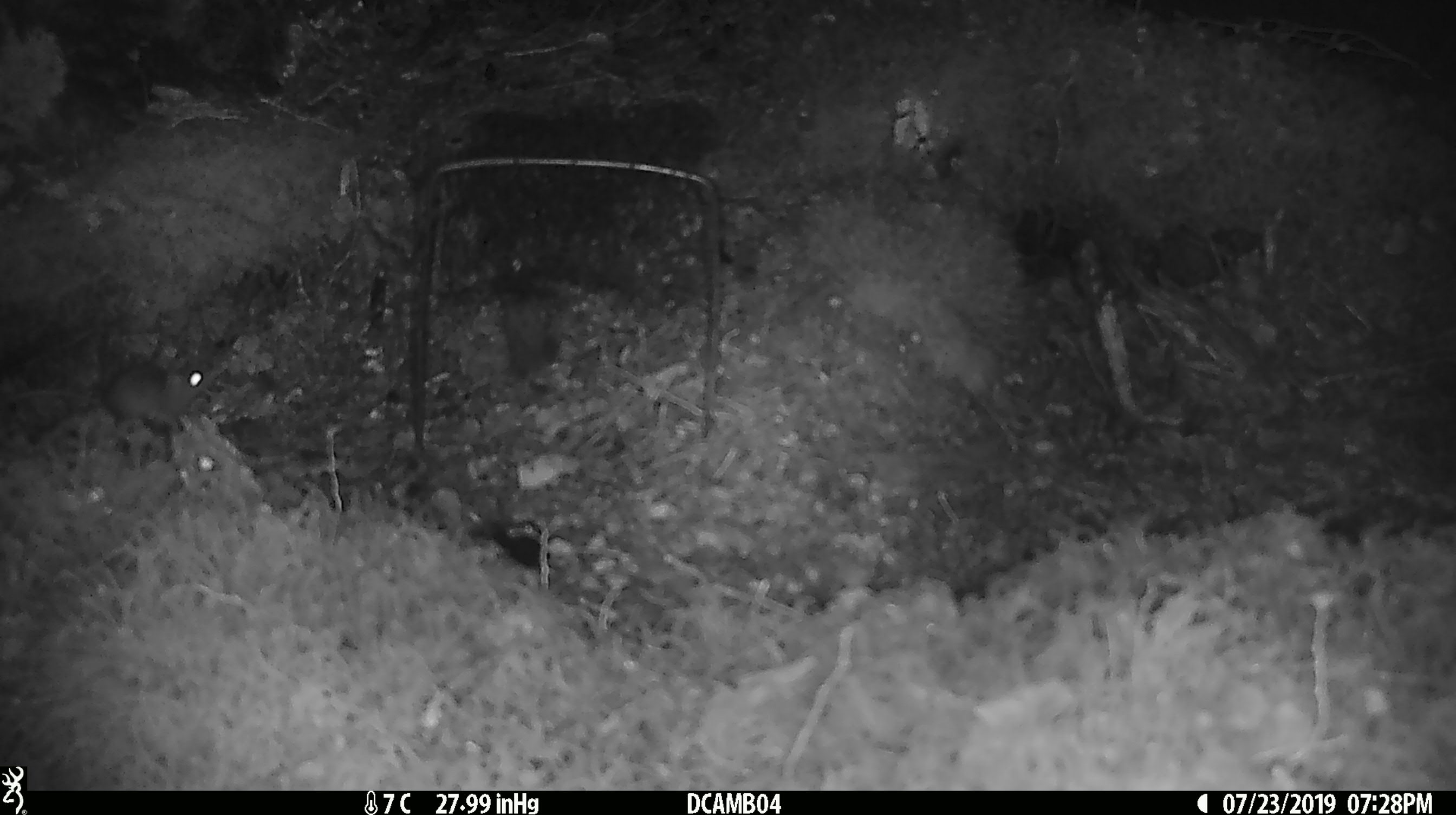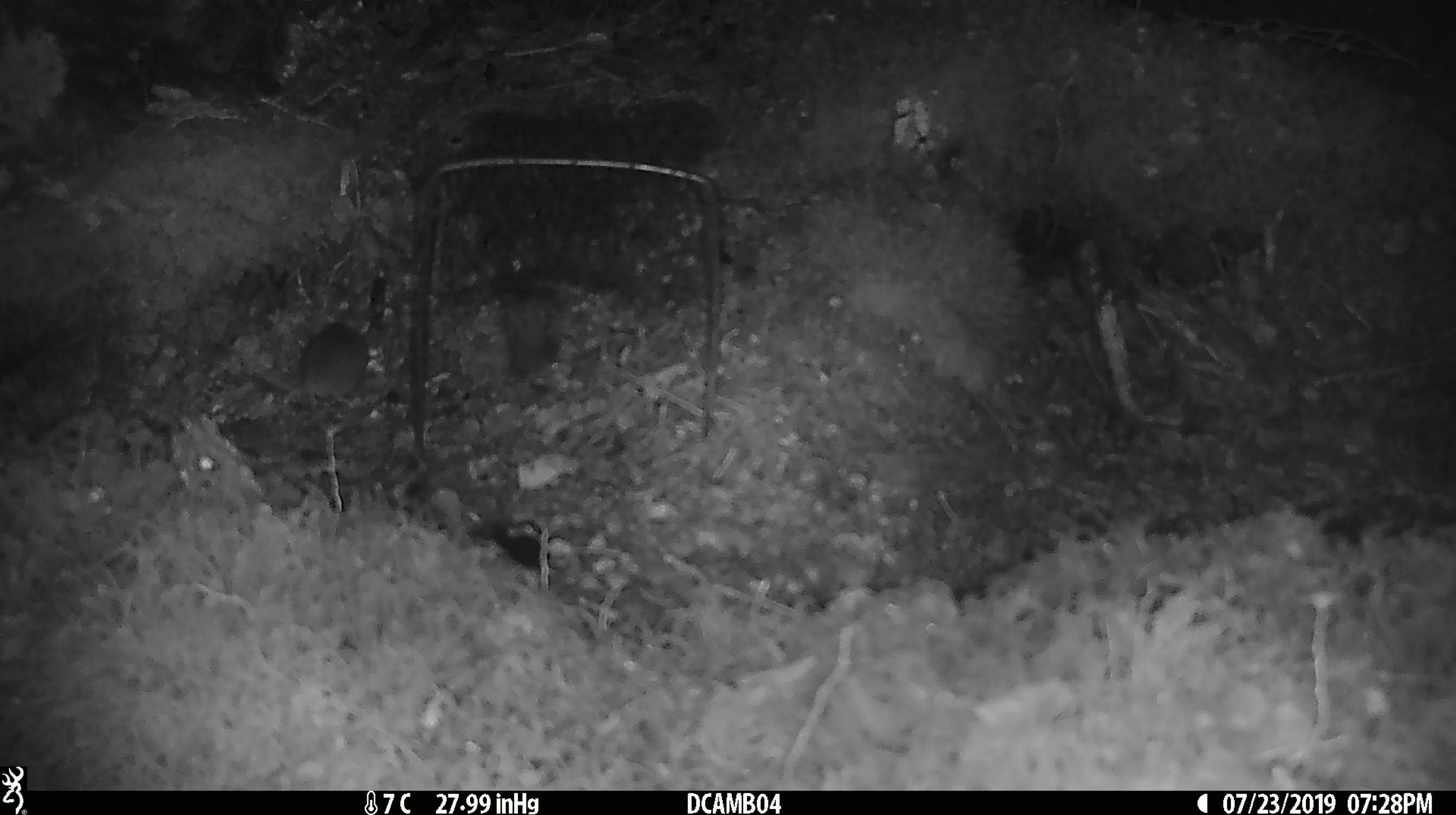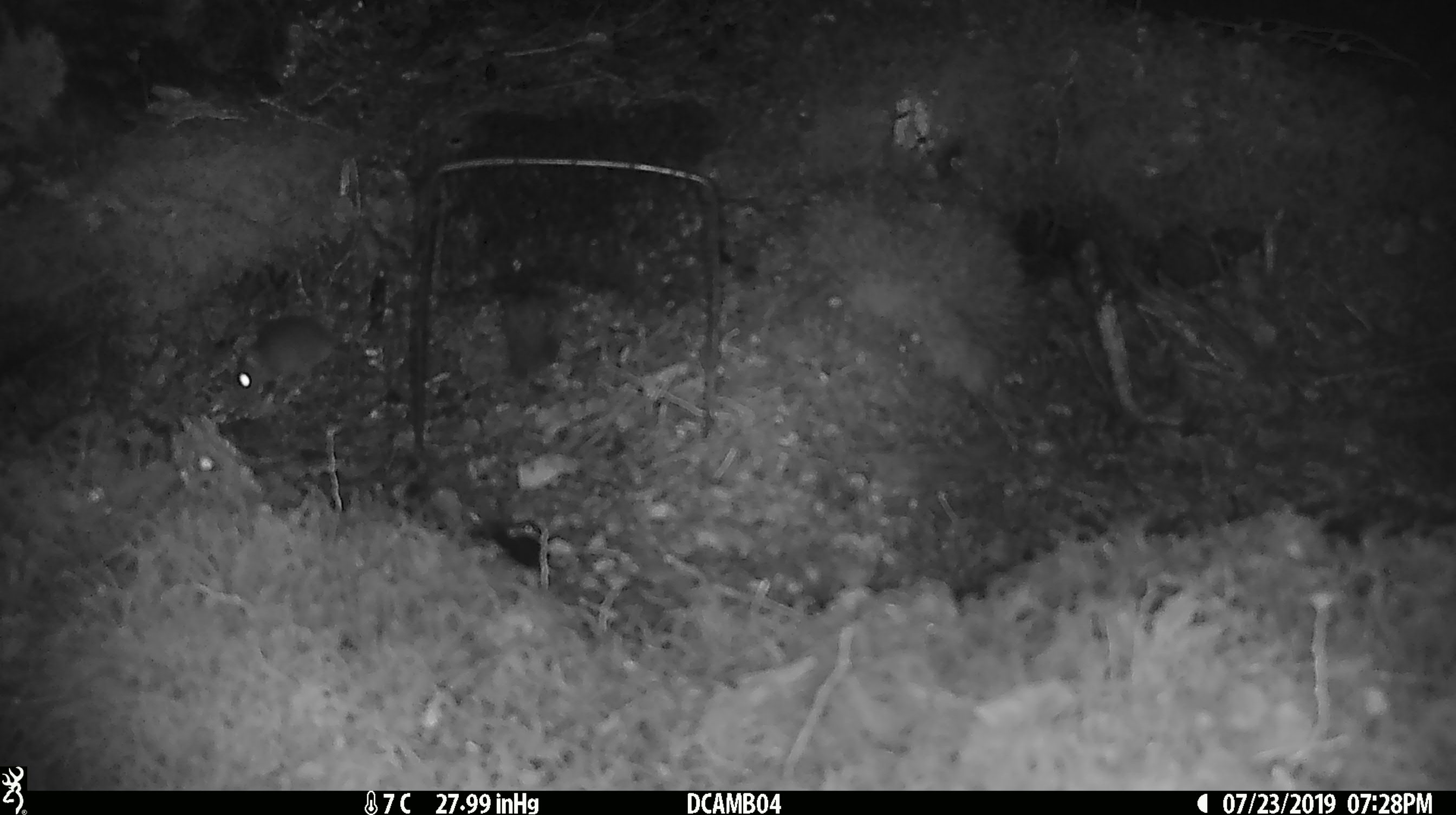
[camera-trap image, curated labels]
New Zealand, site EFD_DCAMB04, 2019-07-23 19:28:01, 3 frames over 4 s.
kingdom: Animalia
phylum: Chordata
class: Mammalia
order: Rodentia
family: Muridae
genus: Mus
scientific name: Mus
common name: mouse